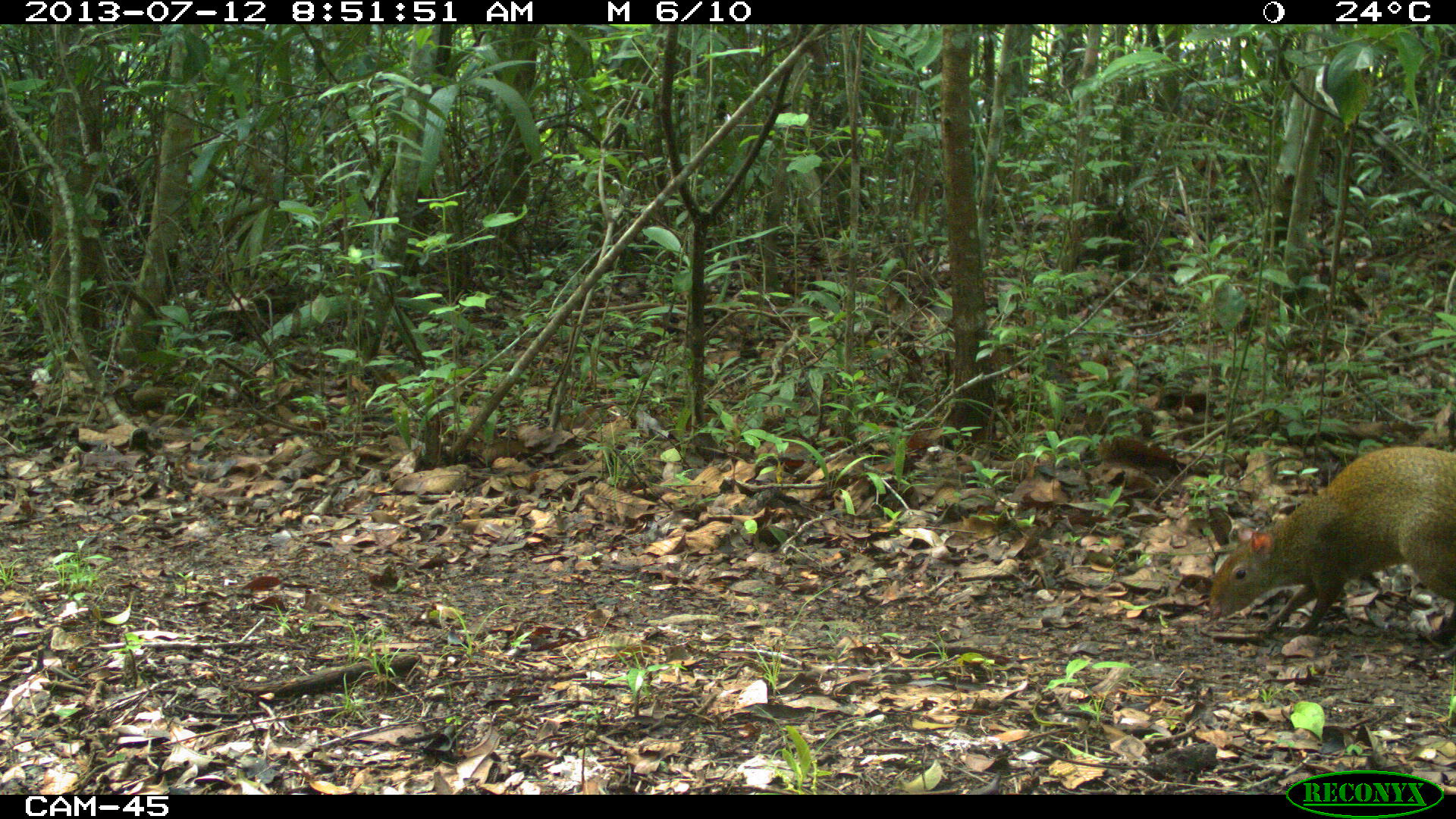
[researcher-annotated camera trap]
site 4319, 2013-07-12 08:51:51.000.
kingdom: Animalia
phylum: Chordata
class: Mammalia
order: Rodentia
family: Dasyproctidae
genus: Dasyprocta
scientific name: Dasyprocta punctata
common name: central american agouti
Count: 1.